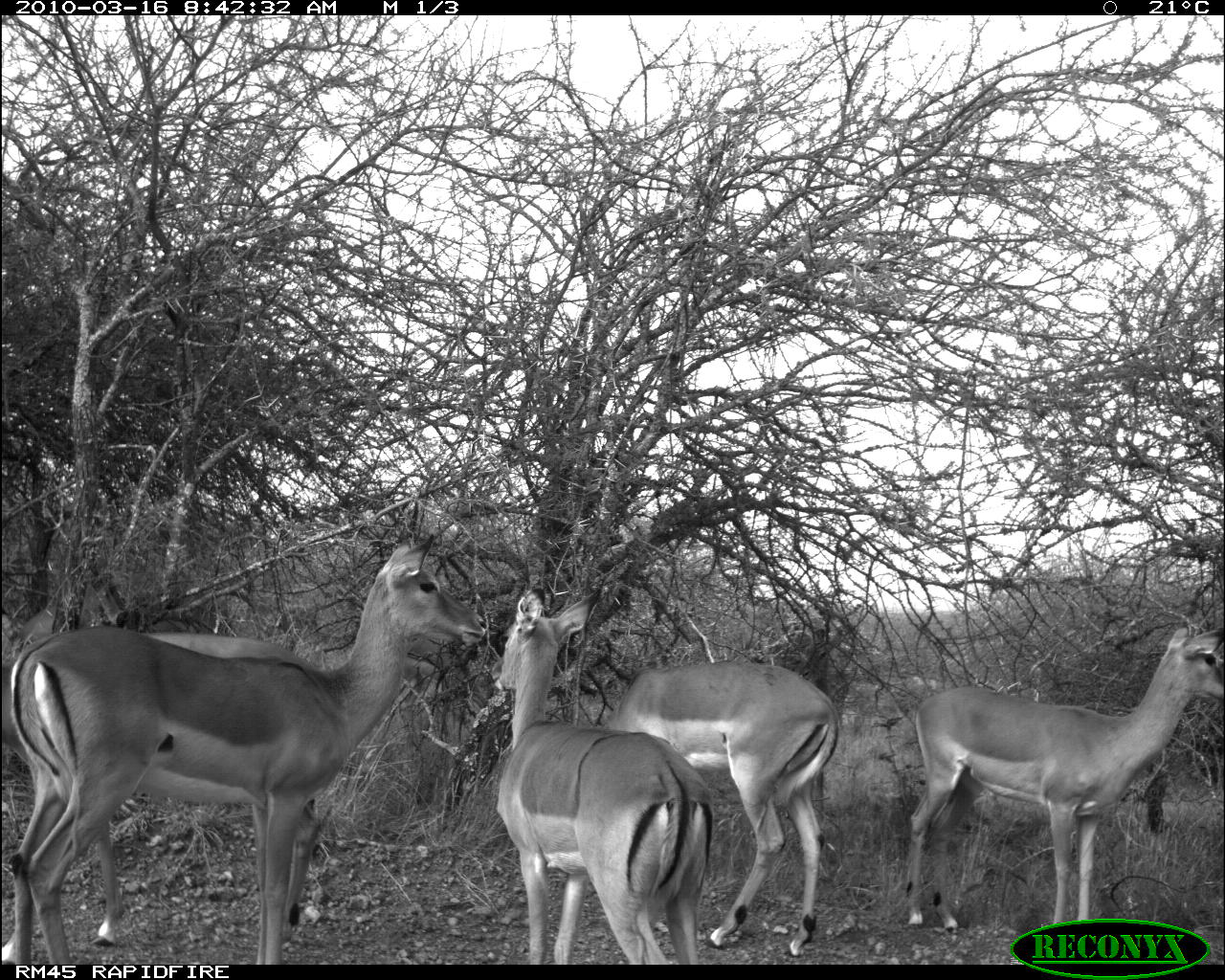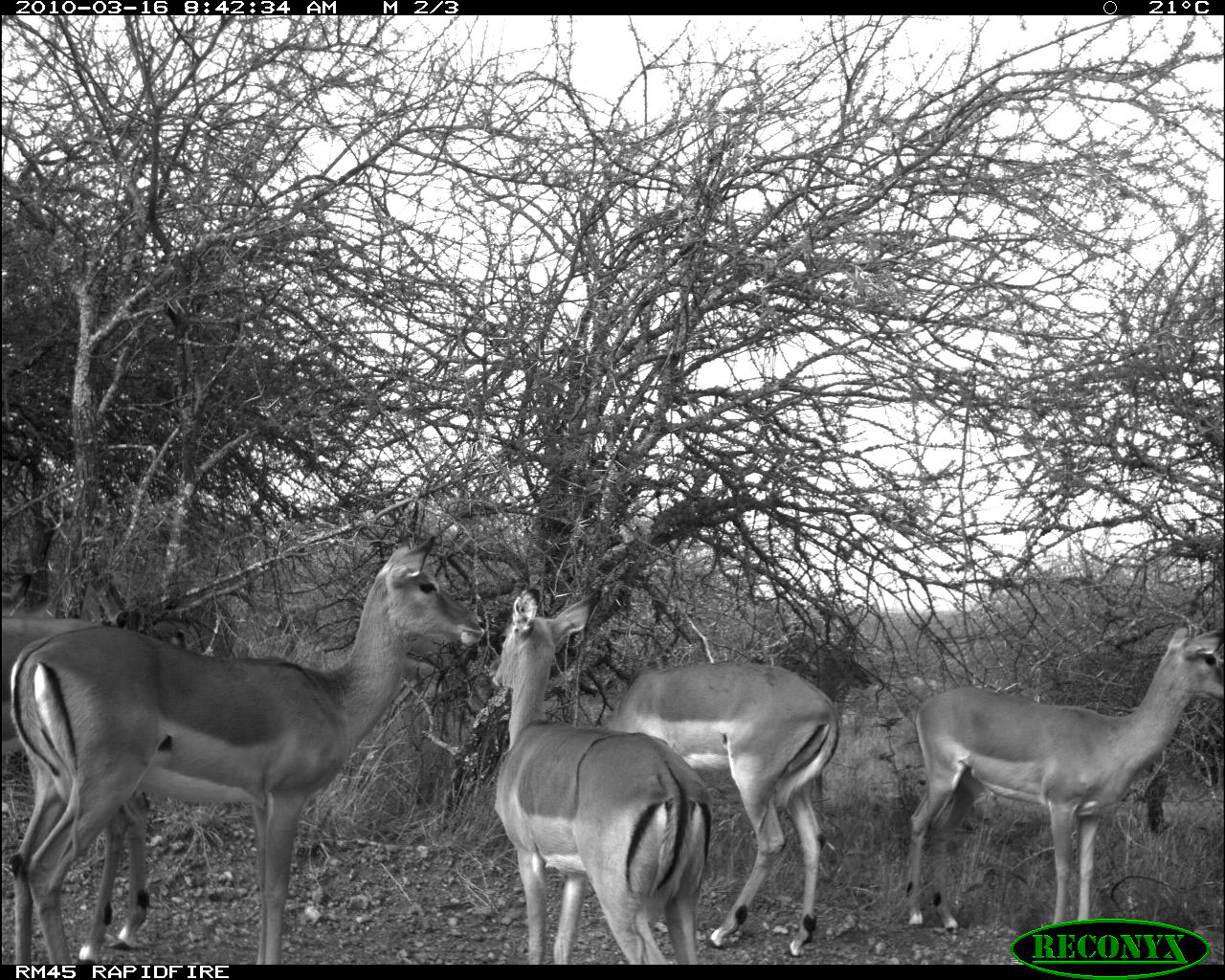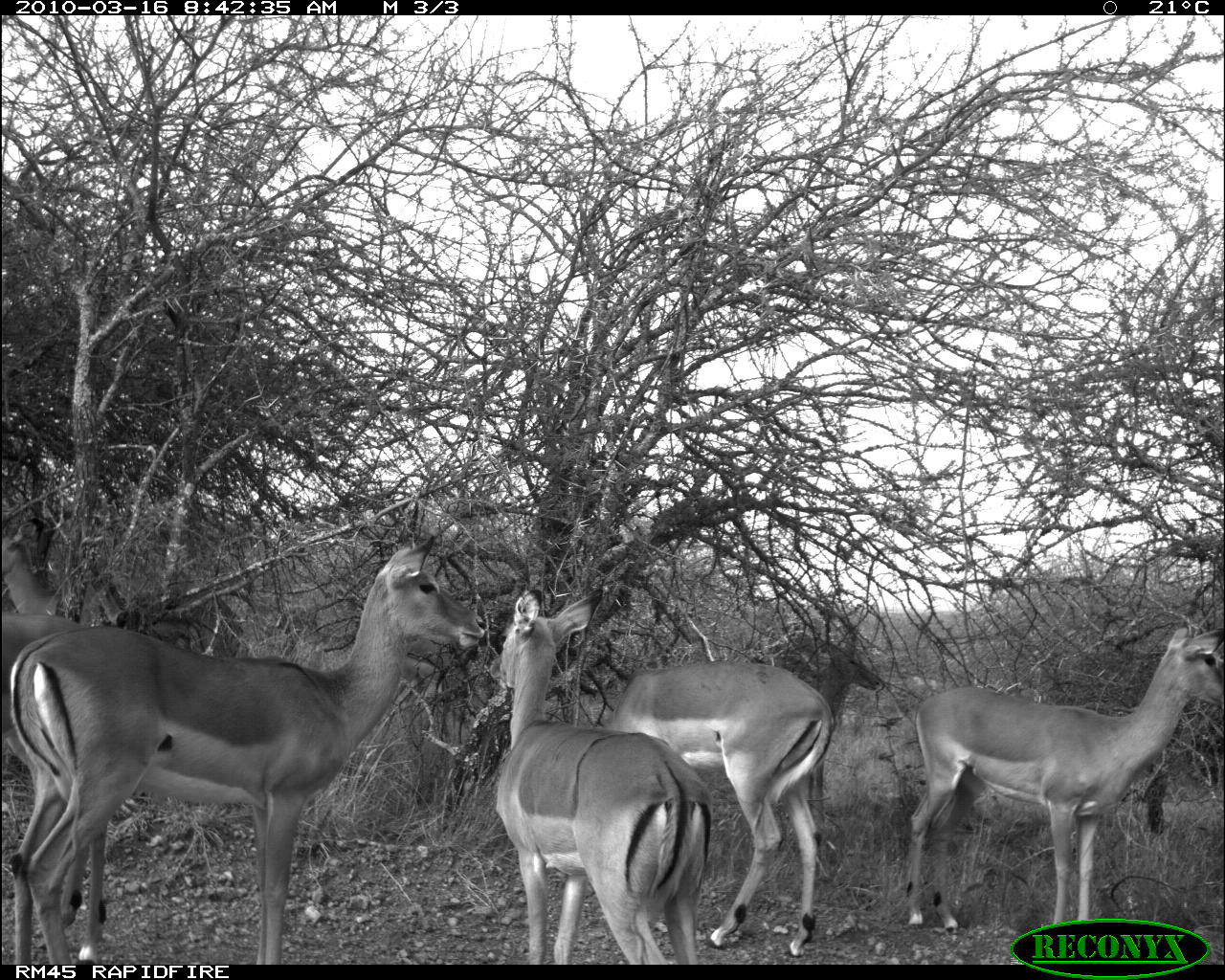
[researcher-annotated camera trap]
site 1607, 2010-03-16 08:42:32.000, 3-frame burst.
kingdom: Animalia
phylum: Chordata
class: Mammalia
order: Artiodactyla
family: Bovidae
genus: Aepyceros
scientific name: Aepyceros melampus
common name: impala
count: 5